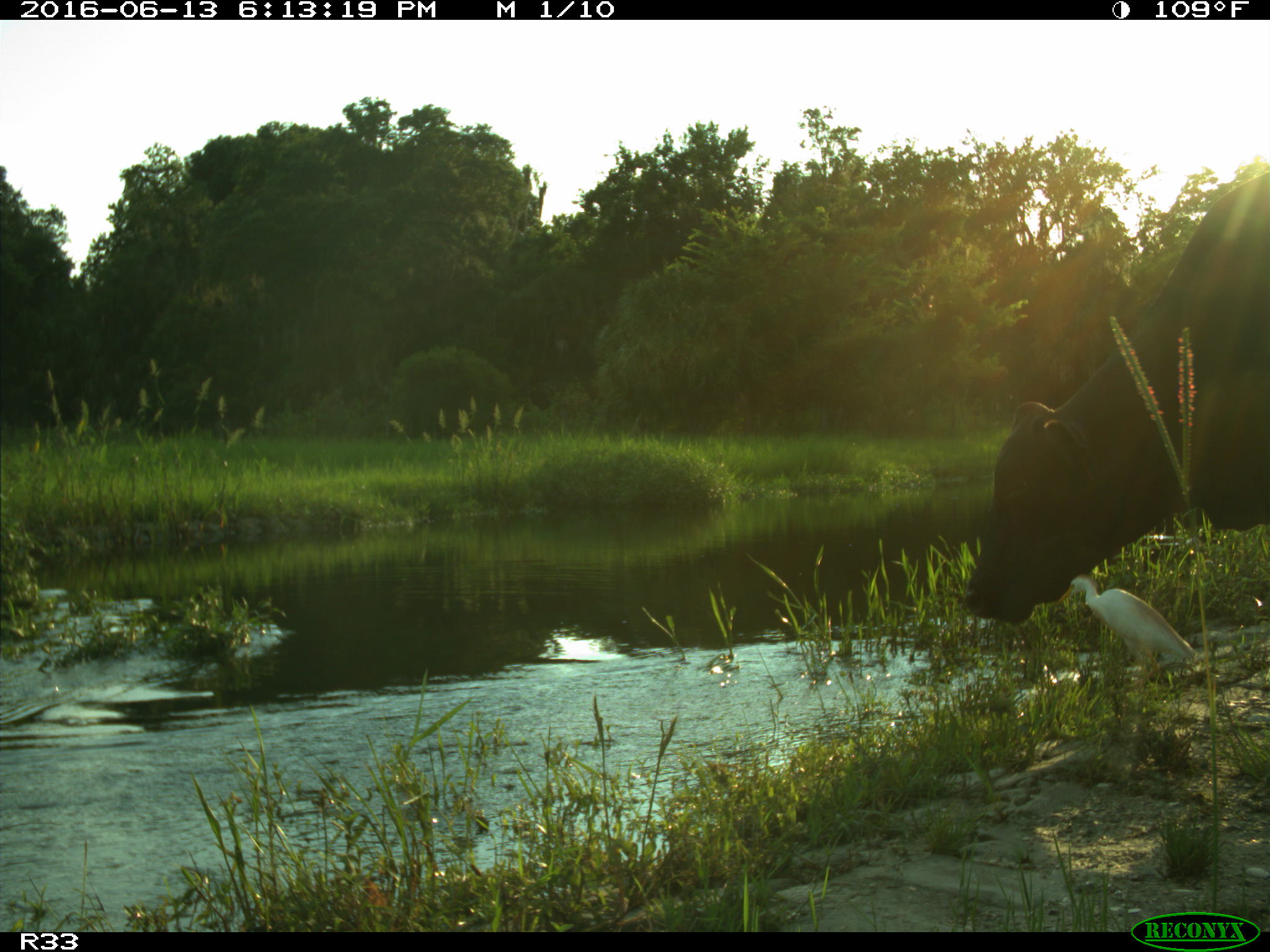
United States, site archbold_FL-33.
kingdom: Animalia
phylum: Chordata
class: Mammalia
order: Artiodactyla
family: Bovidae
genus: Bos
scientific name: Bos taurus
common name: domestic cow